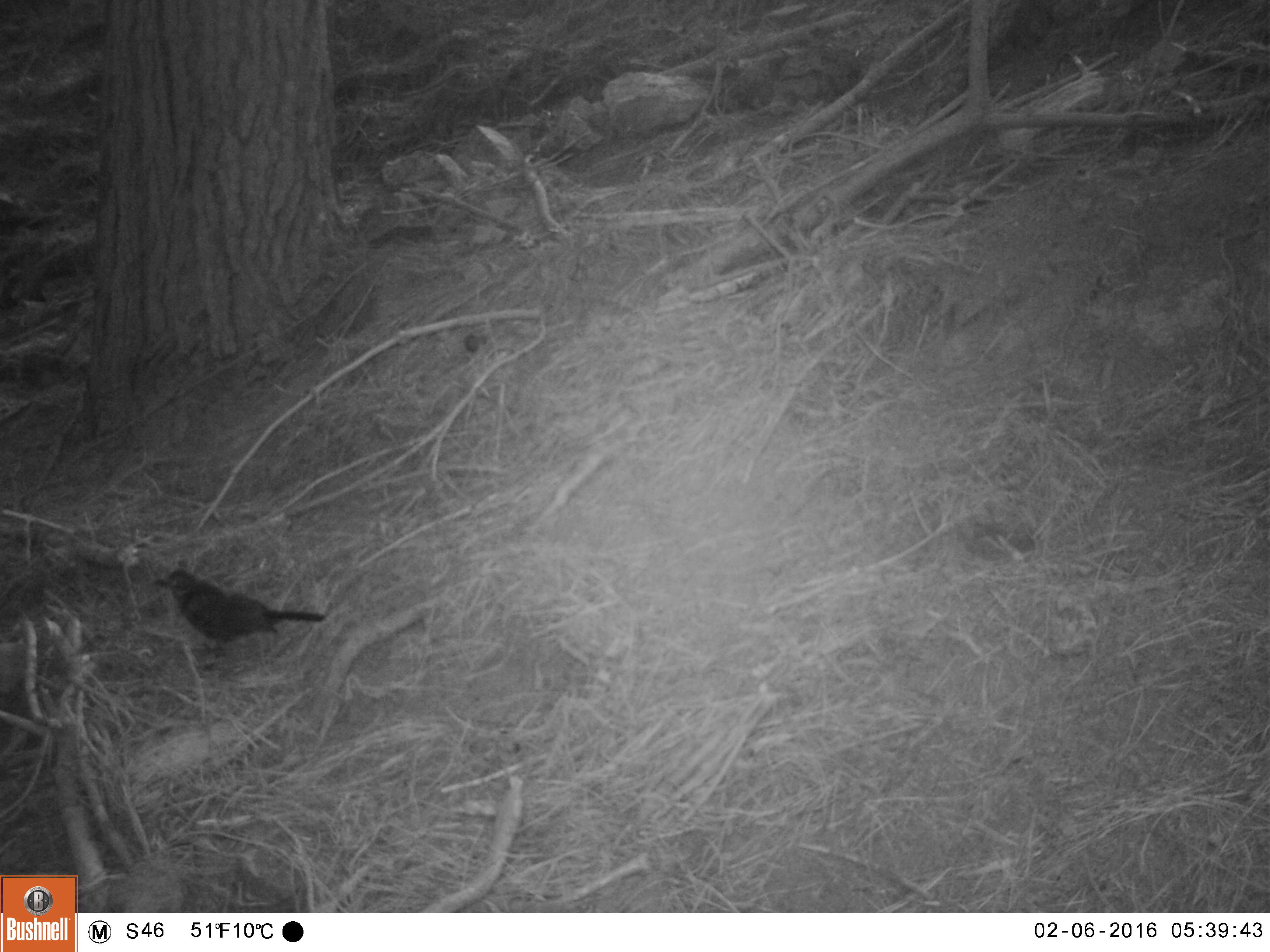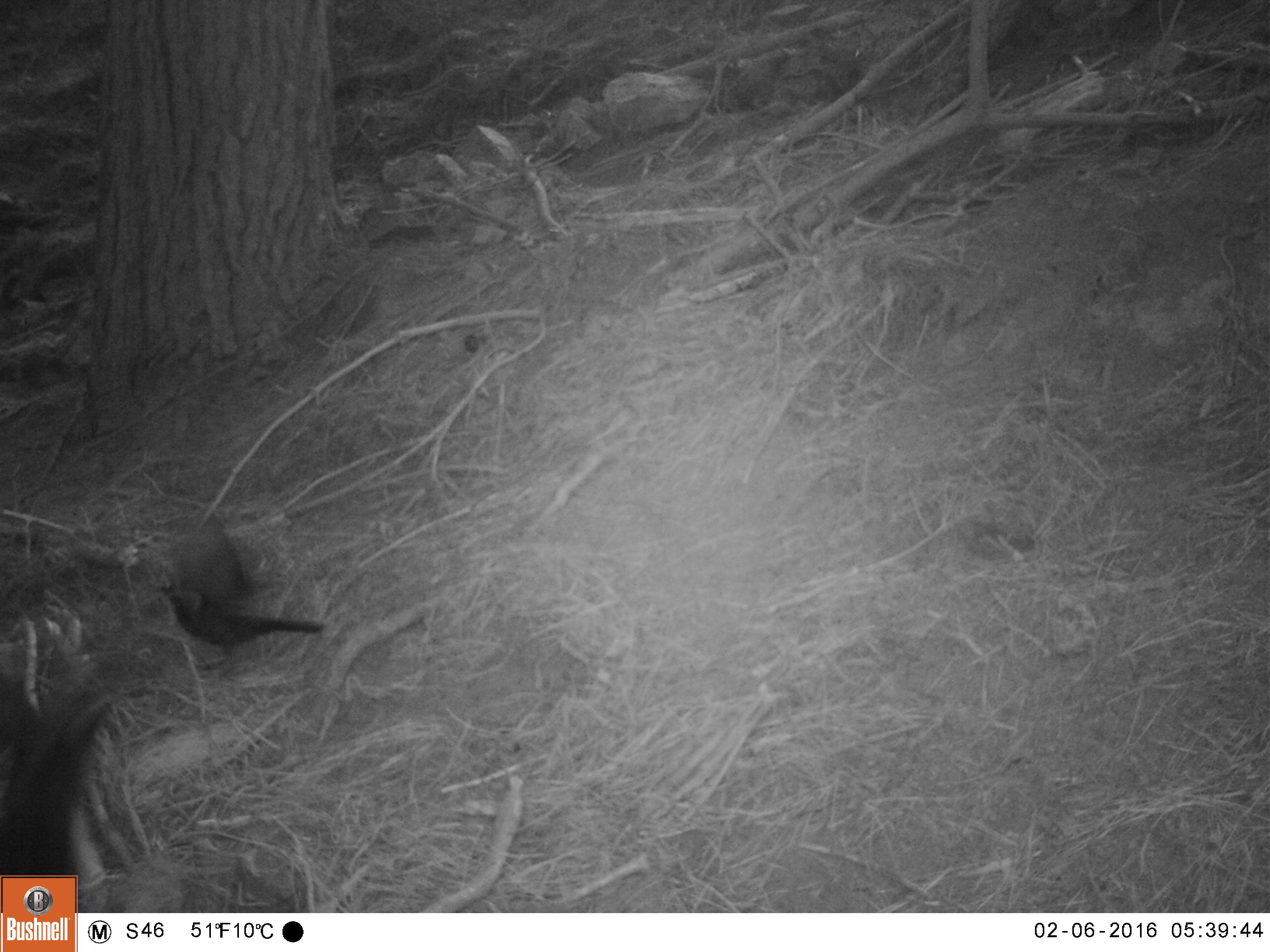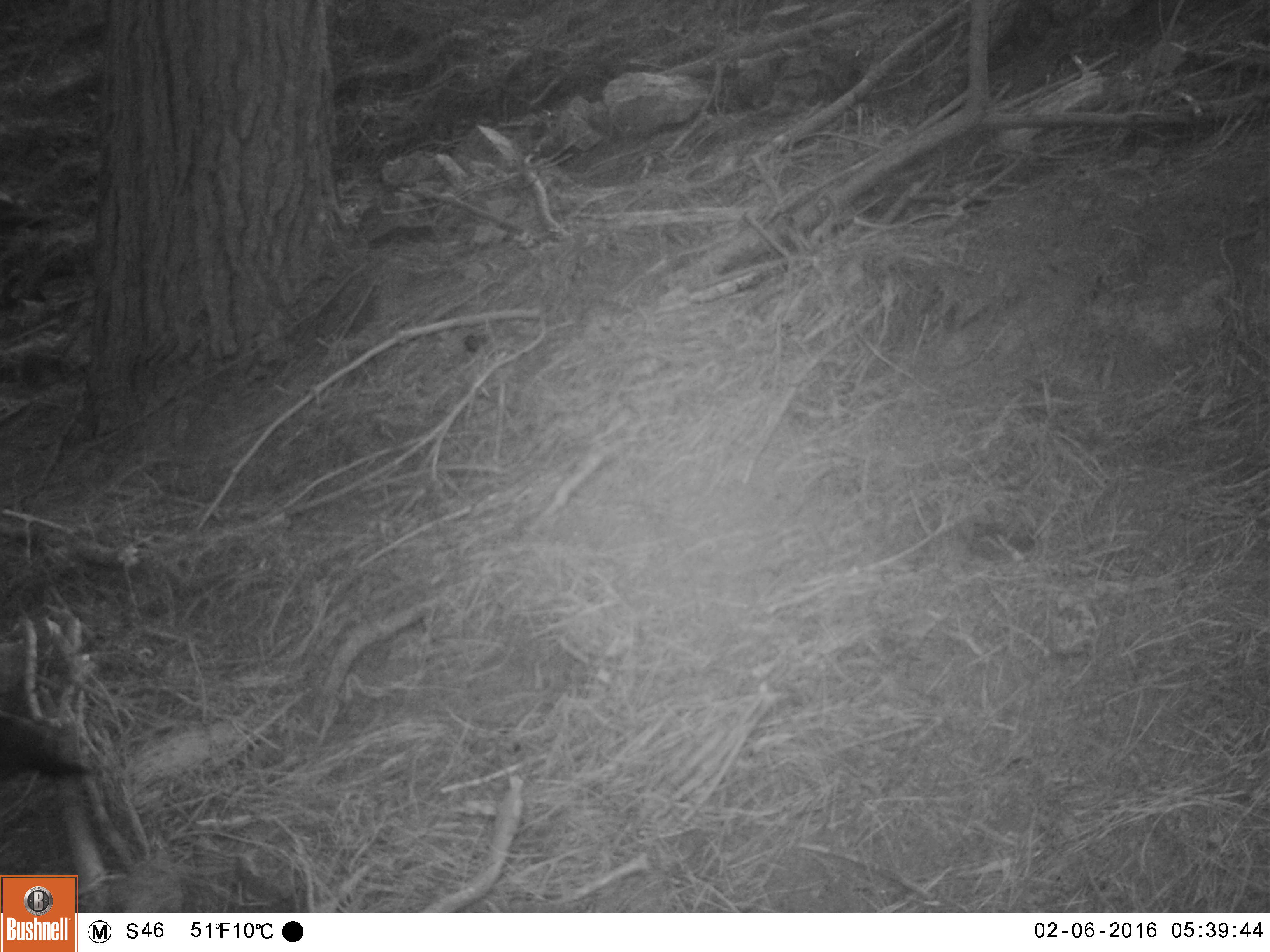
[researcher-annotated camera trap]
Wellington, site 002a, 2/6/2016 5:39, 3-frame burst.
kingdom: Animalia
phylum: Chordata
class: Aves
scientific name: Aves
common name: bird